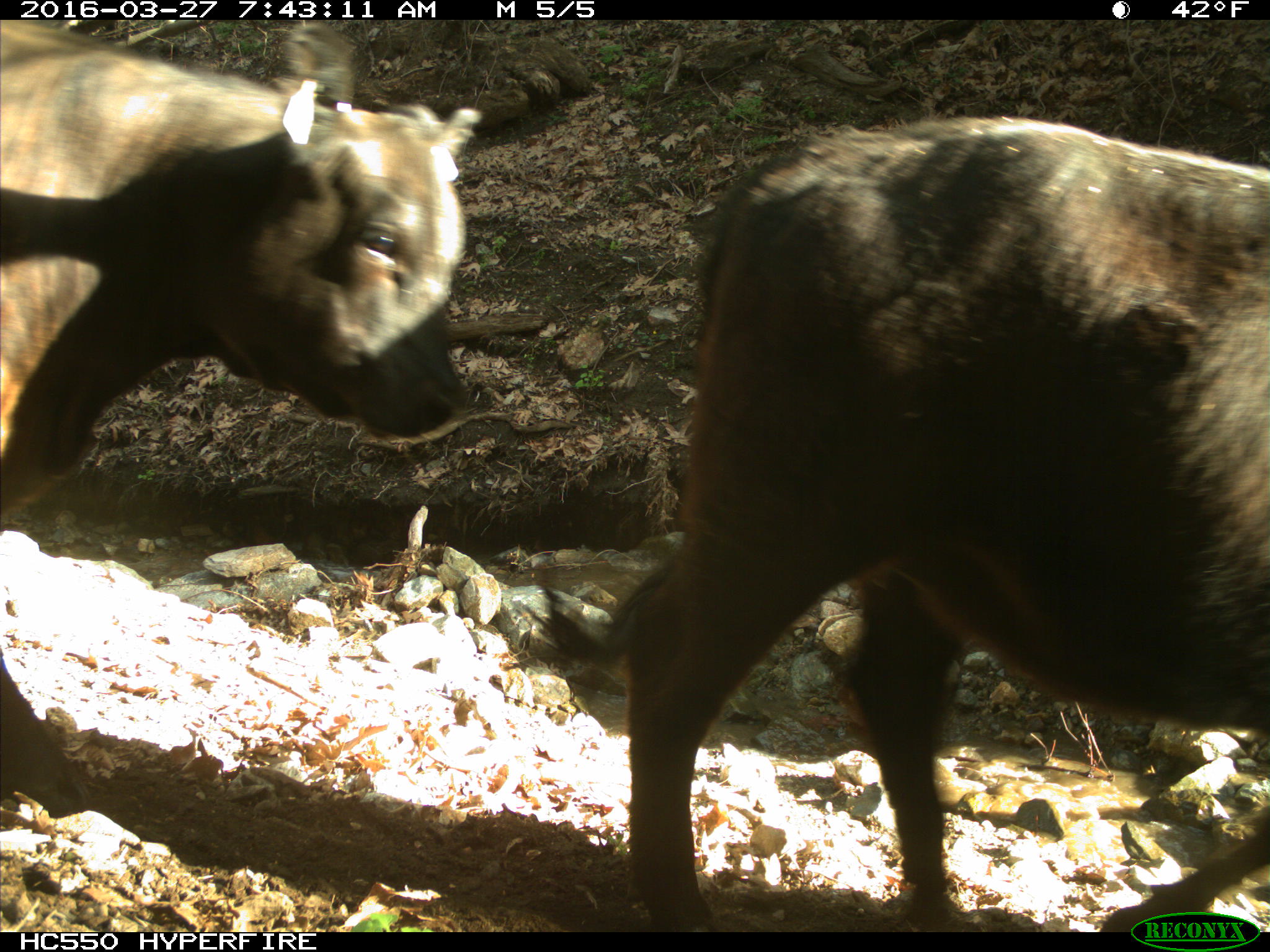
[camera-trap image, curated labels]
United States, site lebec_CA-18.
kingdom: Animalia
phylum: Chordata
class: Mammalia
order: Artiodactyla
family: Bovidae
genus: Bos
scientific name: Bos taurus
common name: domestic cow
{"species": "Bos taurus (domestic cow)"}